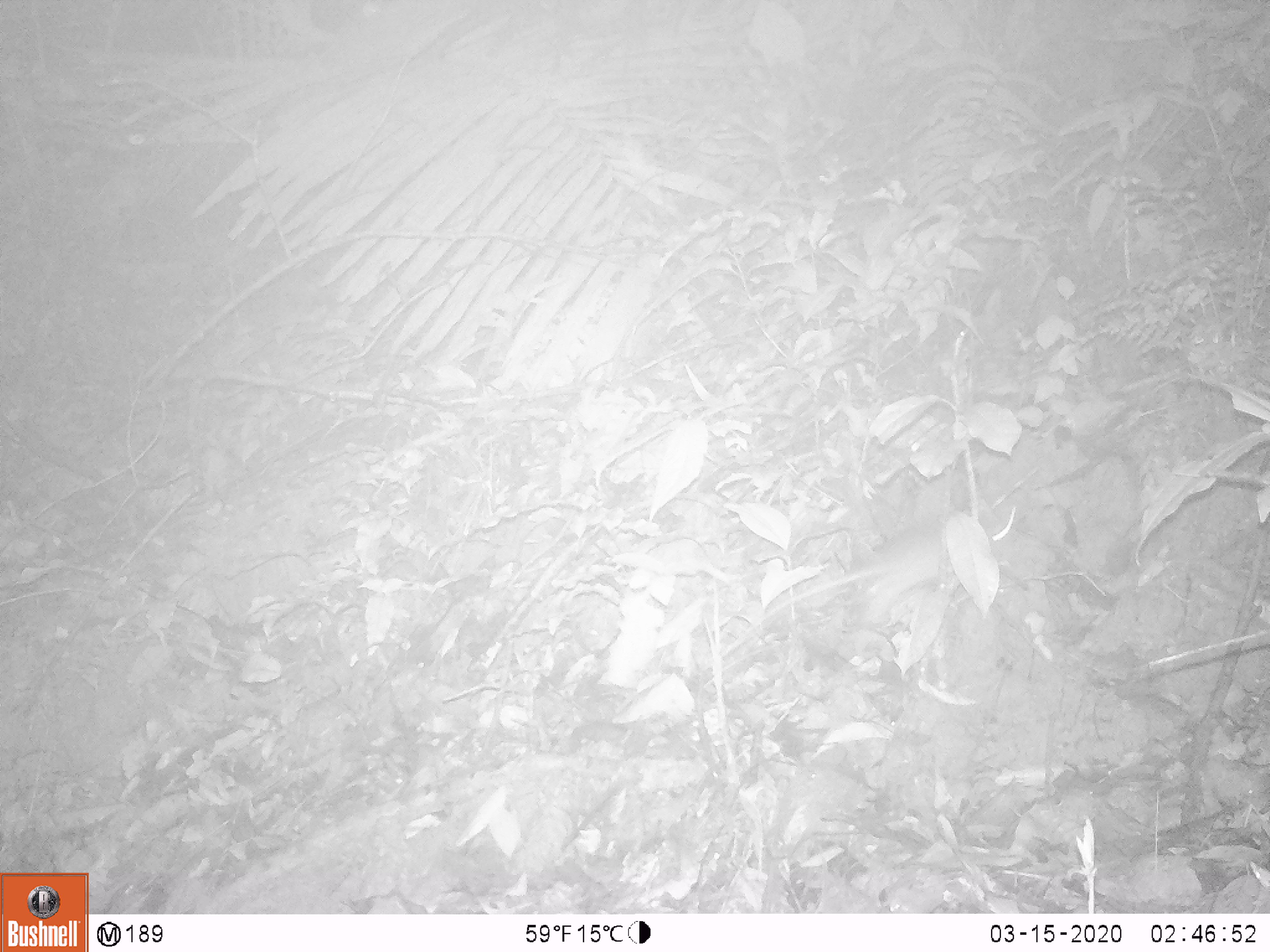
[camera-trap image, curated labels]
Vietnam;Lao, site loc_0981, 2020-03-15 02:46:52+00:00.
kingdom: Animalia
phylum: Chordata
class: Mammalia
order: Rodentia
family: Muridae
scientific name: Muridae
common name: old-world mice and rats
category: unidentified murid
Unidentified murid (old-world mice and rats) (Muridae). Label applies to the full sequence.